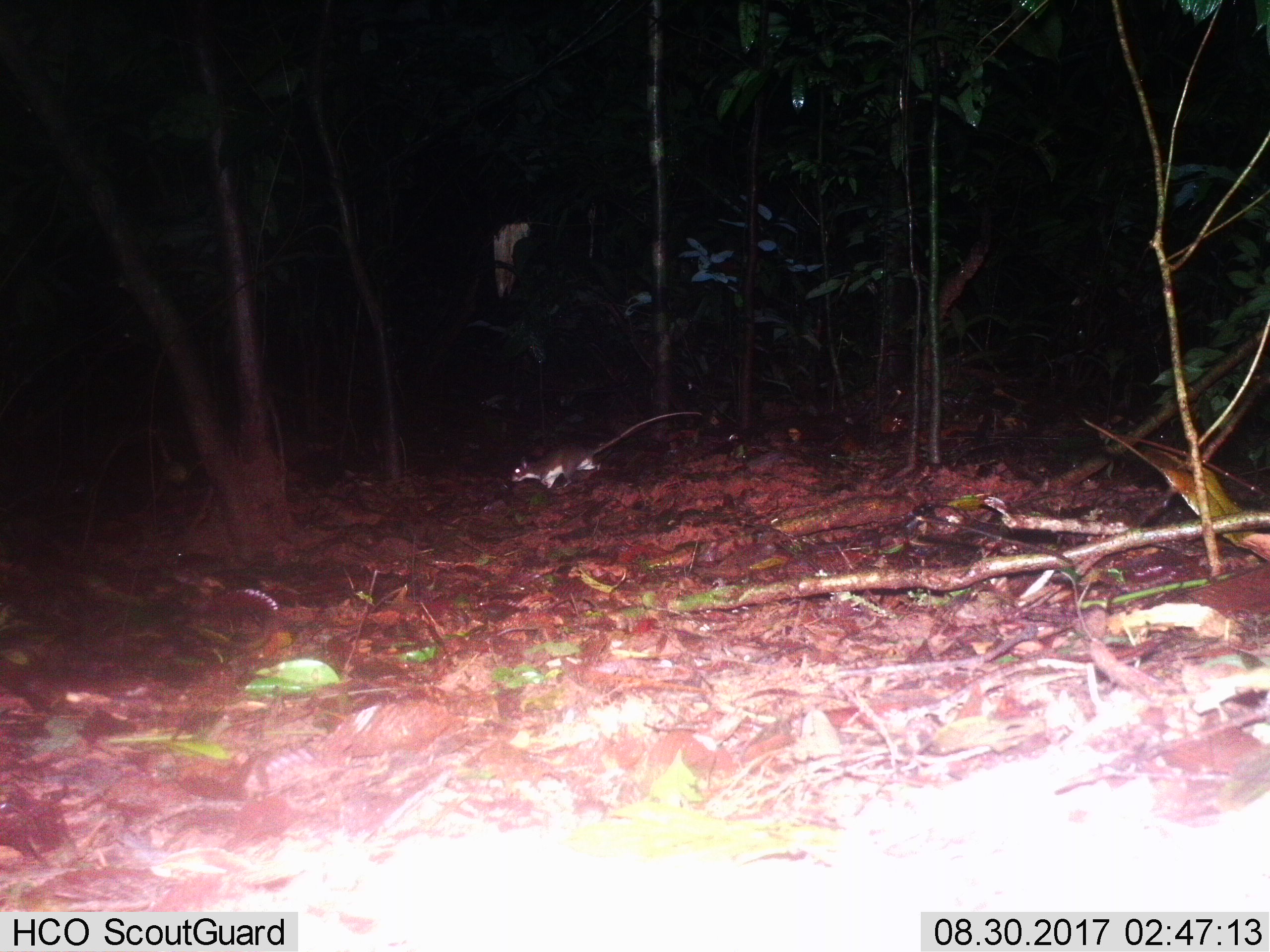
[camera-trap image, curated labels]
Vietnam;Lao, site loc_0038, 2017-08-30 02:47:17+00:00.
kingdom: Animalia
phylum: Chordata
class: Mammalia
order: Rodentia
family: Muridae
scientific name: Muridae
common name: old-world mice and rats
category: unidentified murid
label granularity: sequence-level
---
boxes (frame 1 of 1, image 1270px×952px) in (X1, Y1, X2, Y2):
unidentified murid: (507, 409, 702, 489)